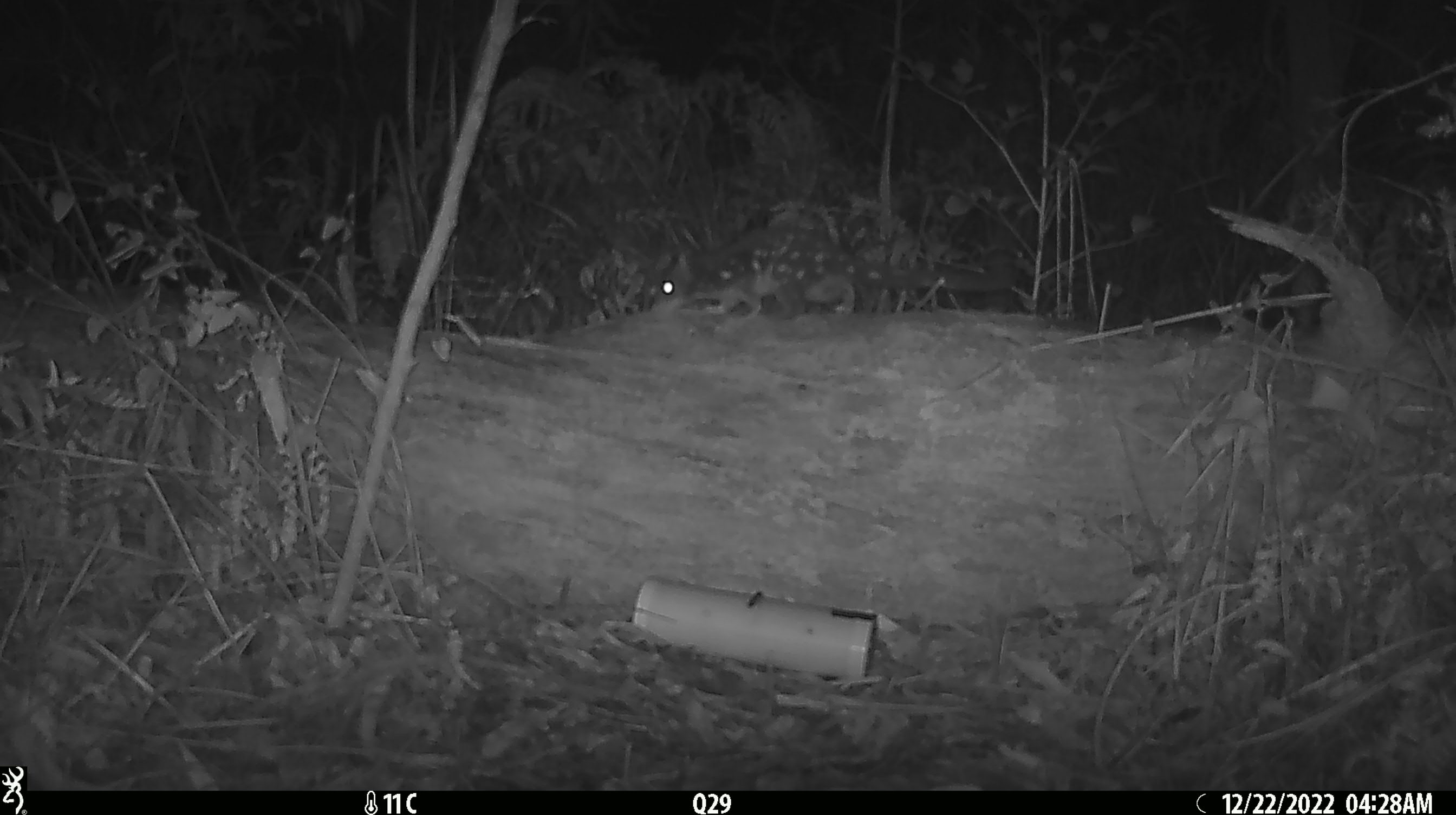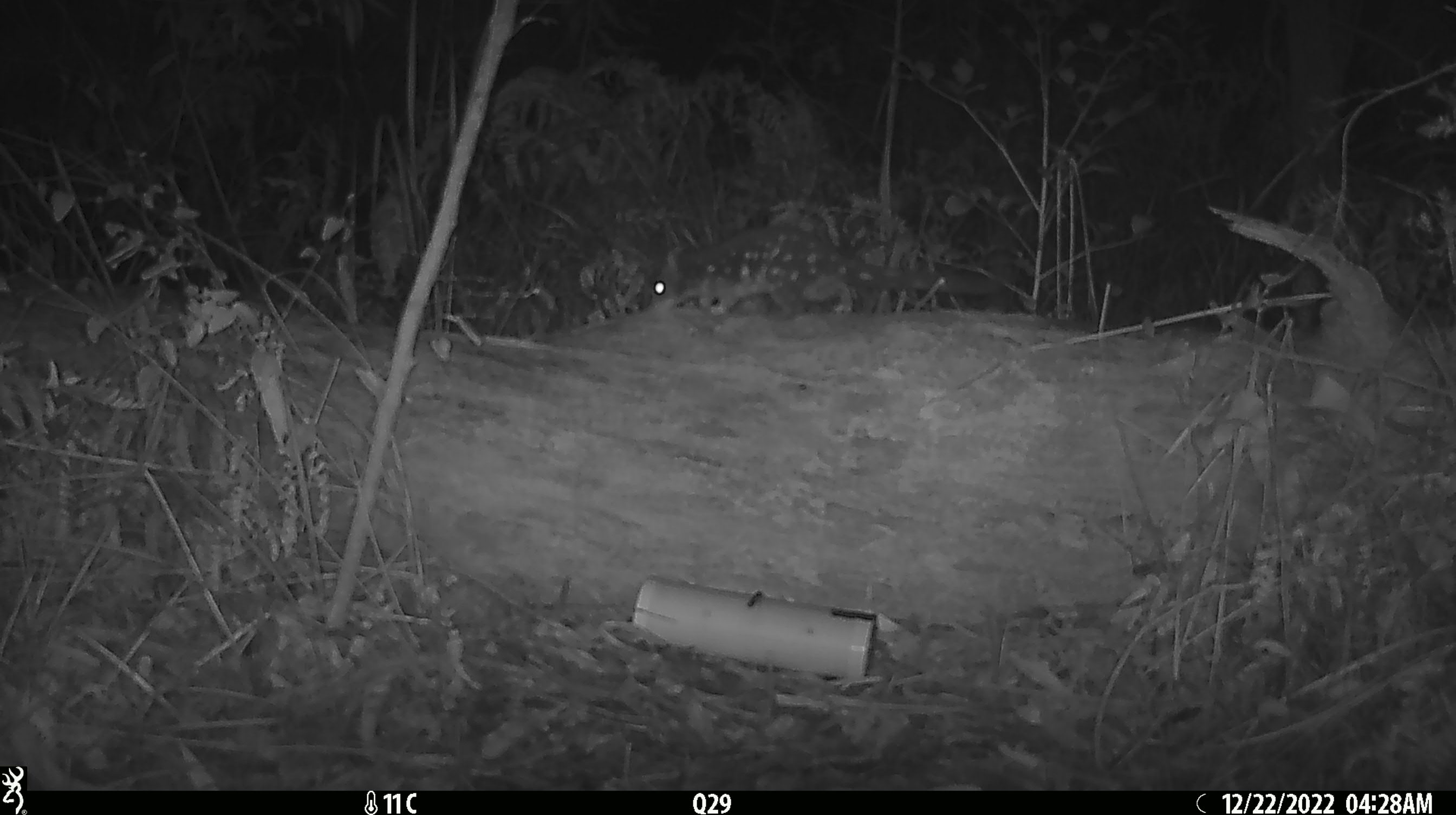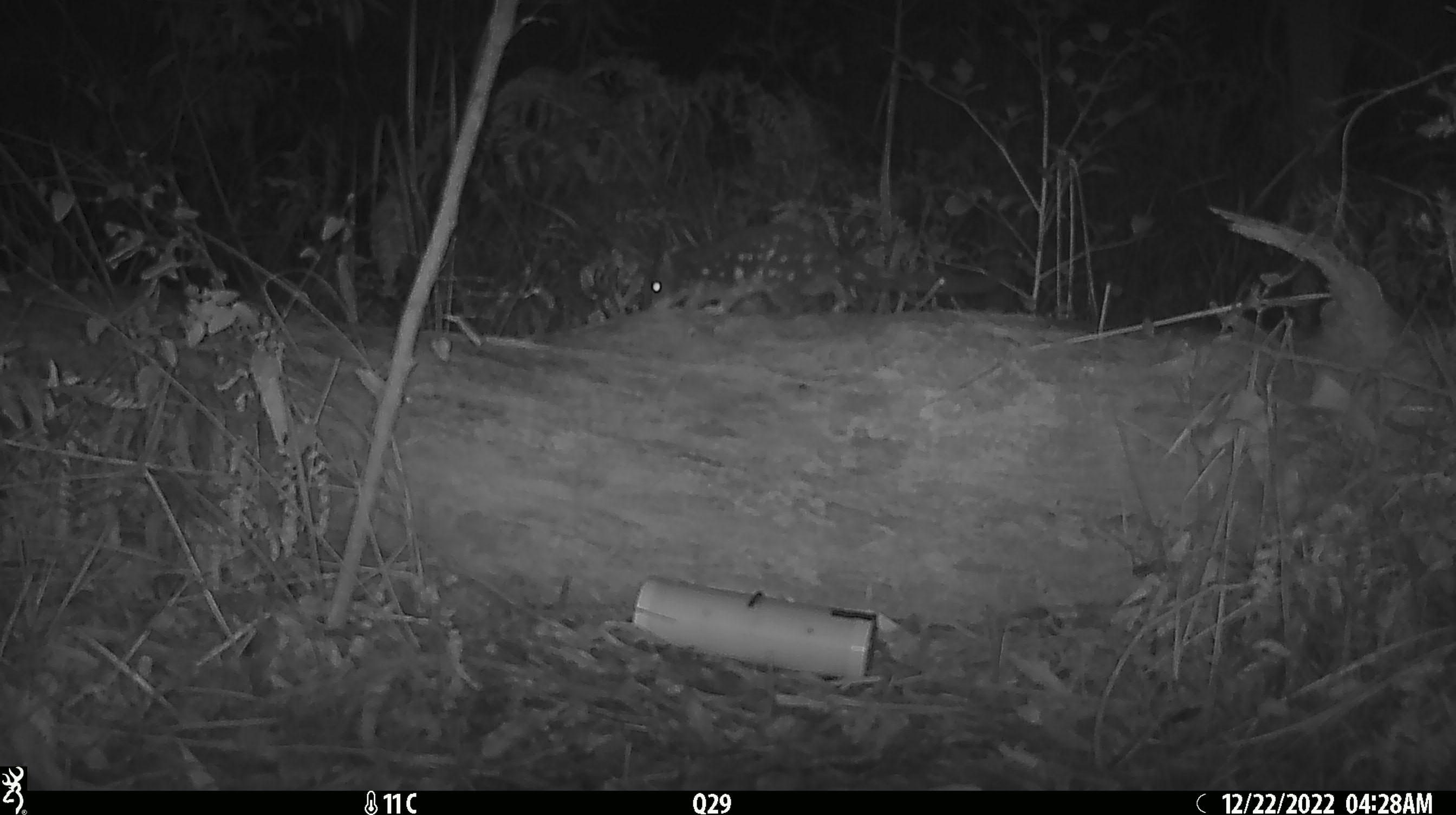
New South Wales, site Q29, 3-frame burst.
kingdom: Animalia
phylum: Chordata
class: Mammalia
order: Dasyuromorphia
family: Dasyuridae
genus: Dasyurus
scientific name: Dasyurus maculatus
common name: spotted-tailed quoll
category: quoll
Quoll (spotted-tailed quoll) (Dasyurus maculatus).